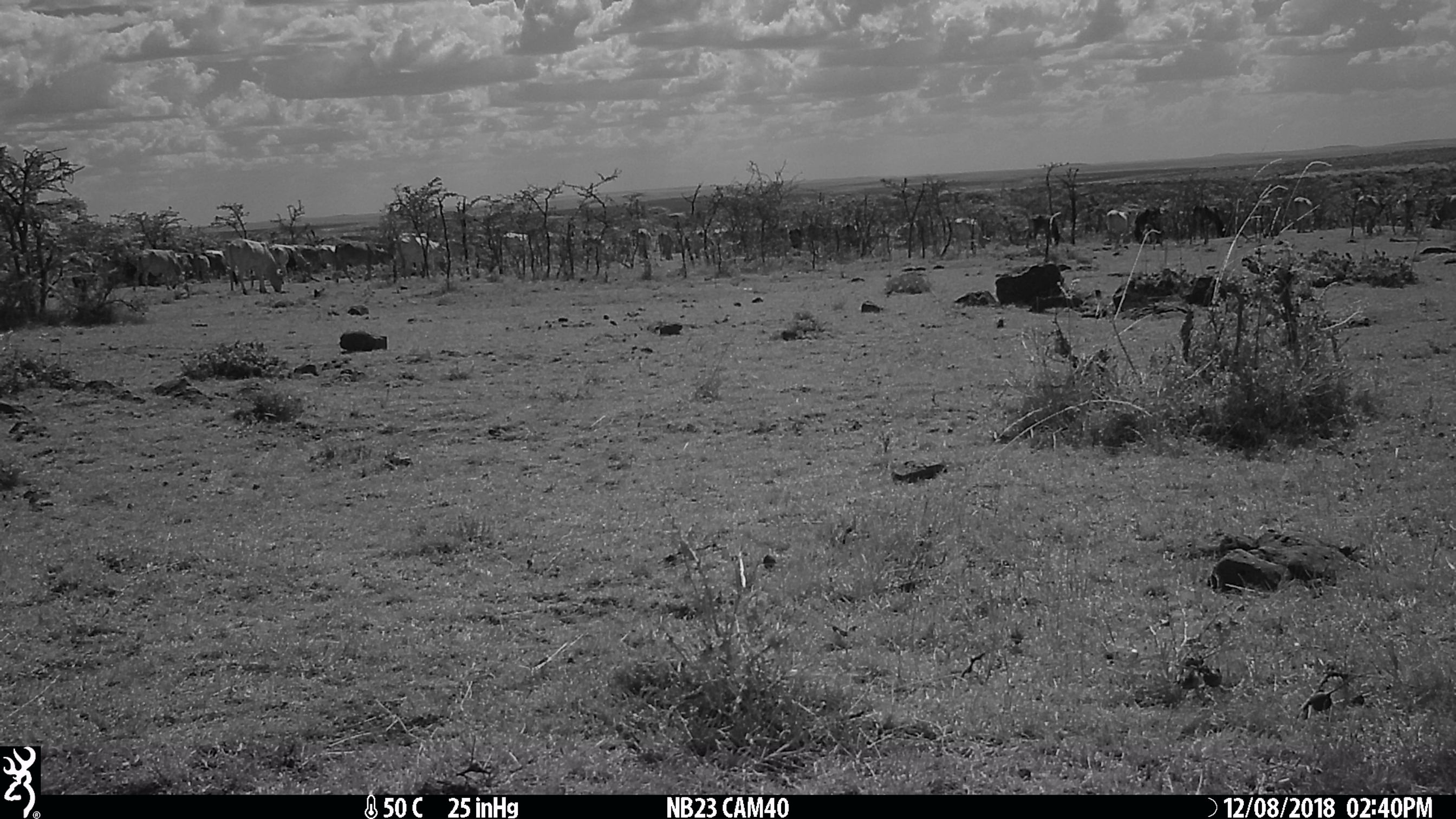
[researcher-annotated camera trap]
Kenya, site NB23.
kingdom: Animalia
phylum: Chordata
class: Mammalia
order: Artiodactyla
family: Bovidae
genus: Bos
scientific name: Bos taurus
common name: cattle